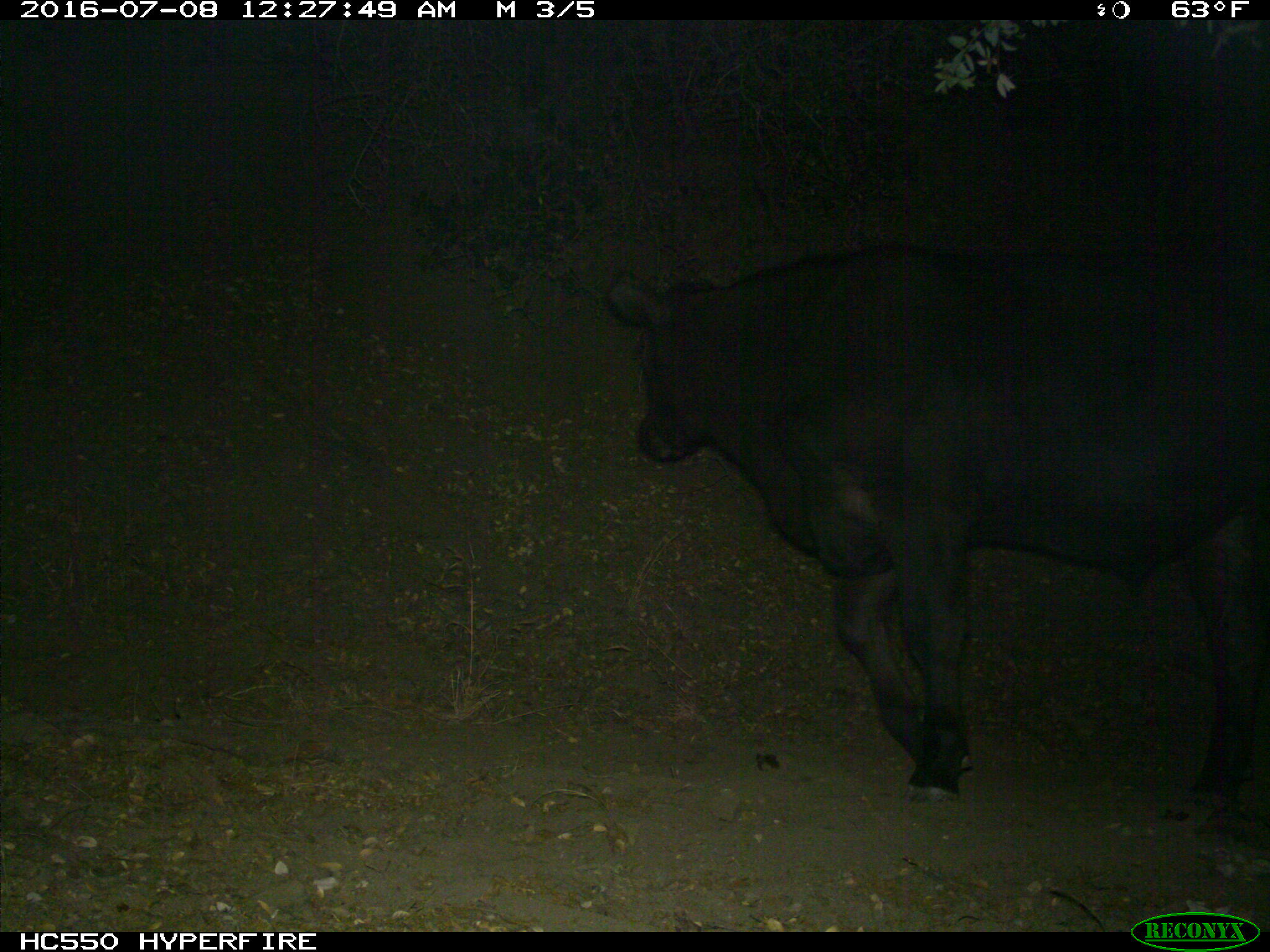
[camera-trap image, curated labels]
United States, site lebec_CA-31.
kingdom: Animalia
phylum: Chordata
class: Mammalia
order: Artiodactyla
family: Bovidae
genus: Bos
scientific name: Bos taurus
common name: domestic cow